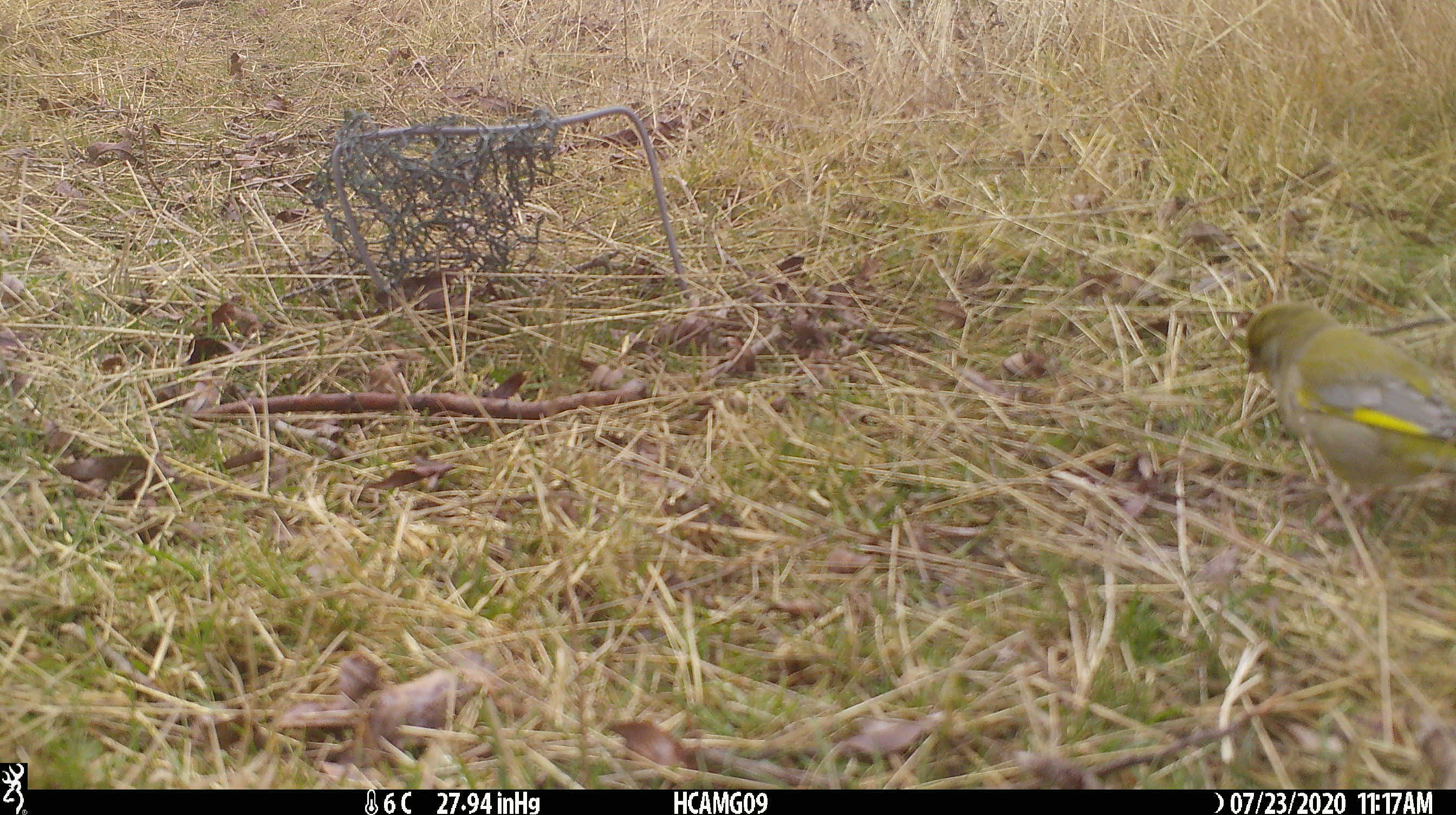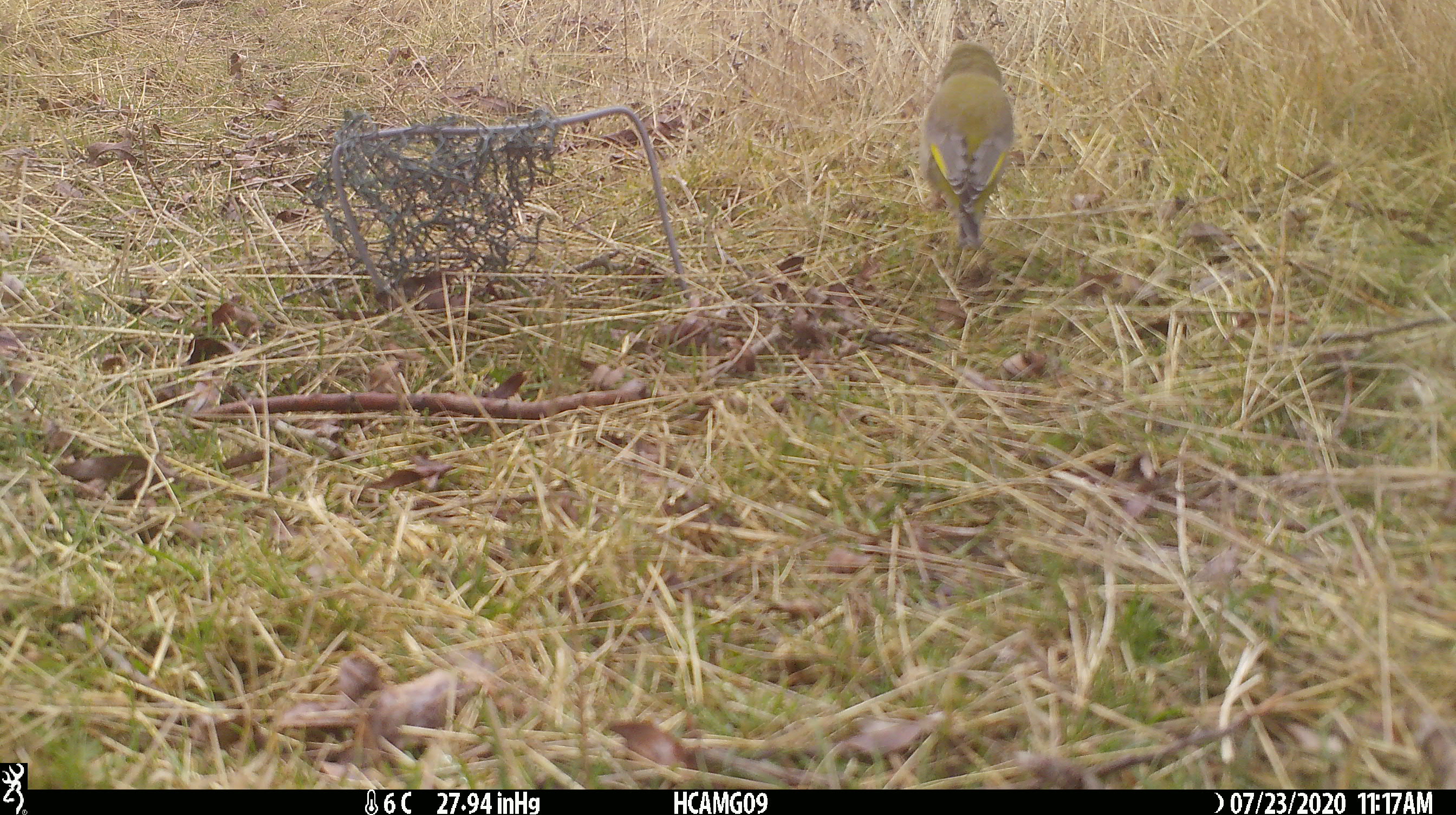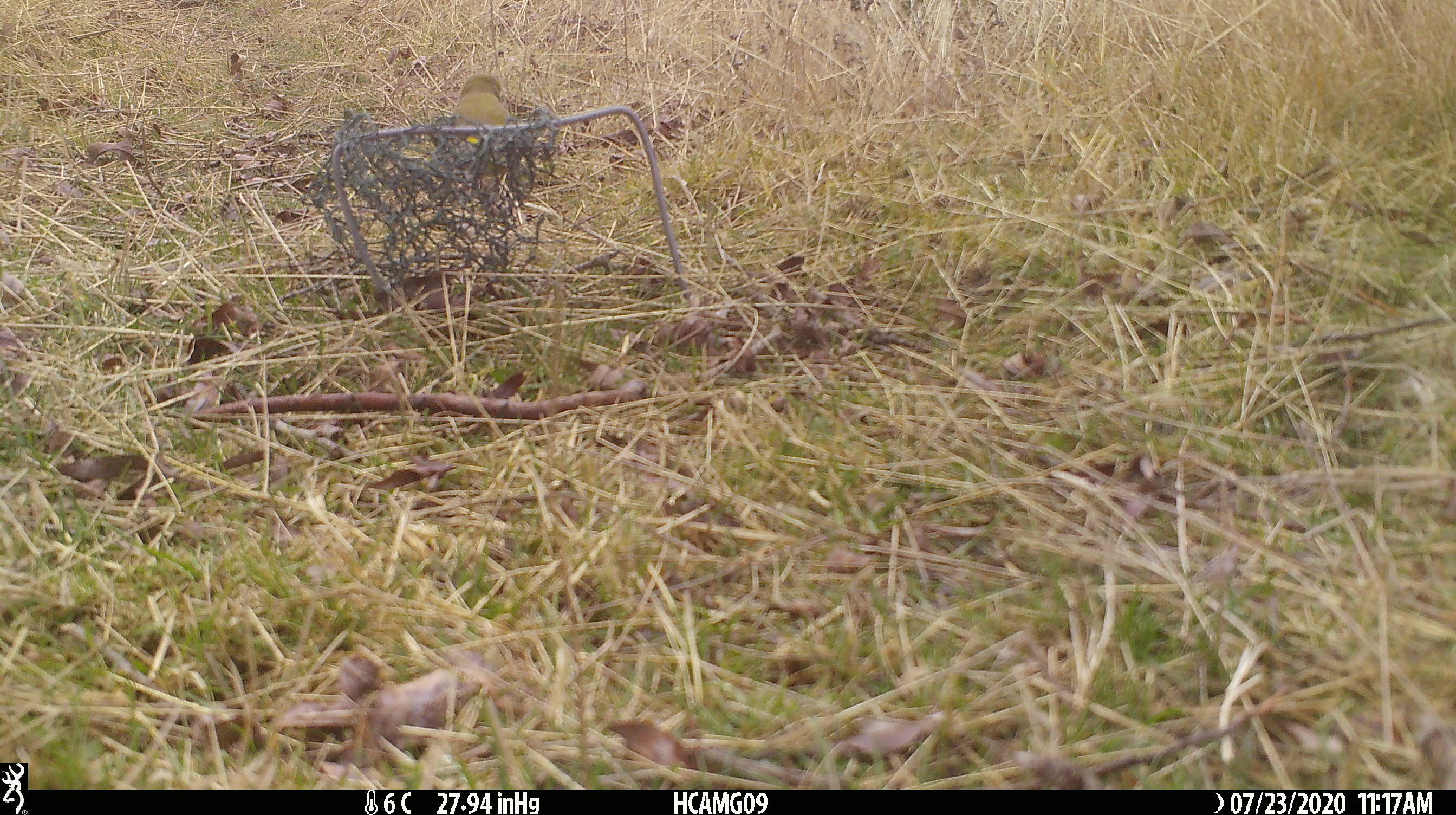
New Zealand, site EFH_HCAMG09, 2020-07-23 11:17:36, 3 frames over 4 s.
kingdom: Animalia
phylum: Chordata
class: Aves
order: Passeriformes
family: Fringillidae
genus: Chloris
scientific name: Chloris chloris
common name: greenfinch